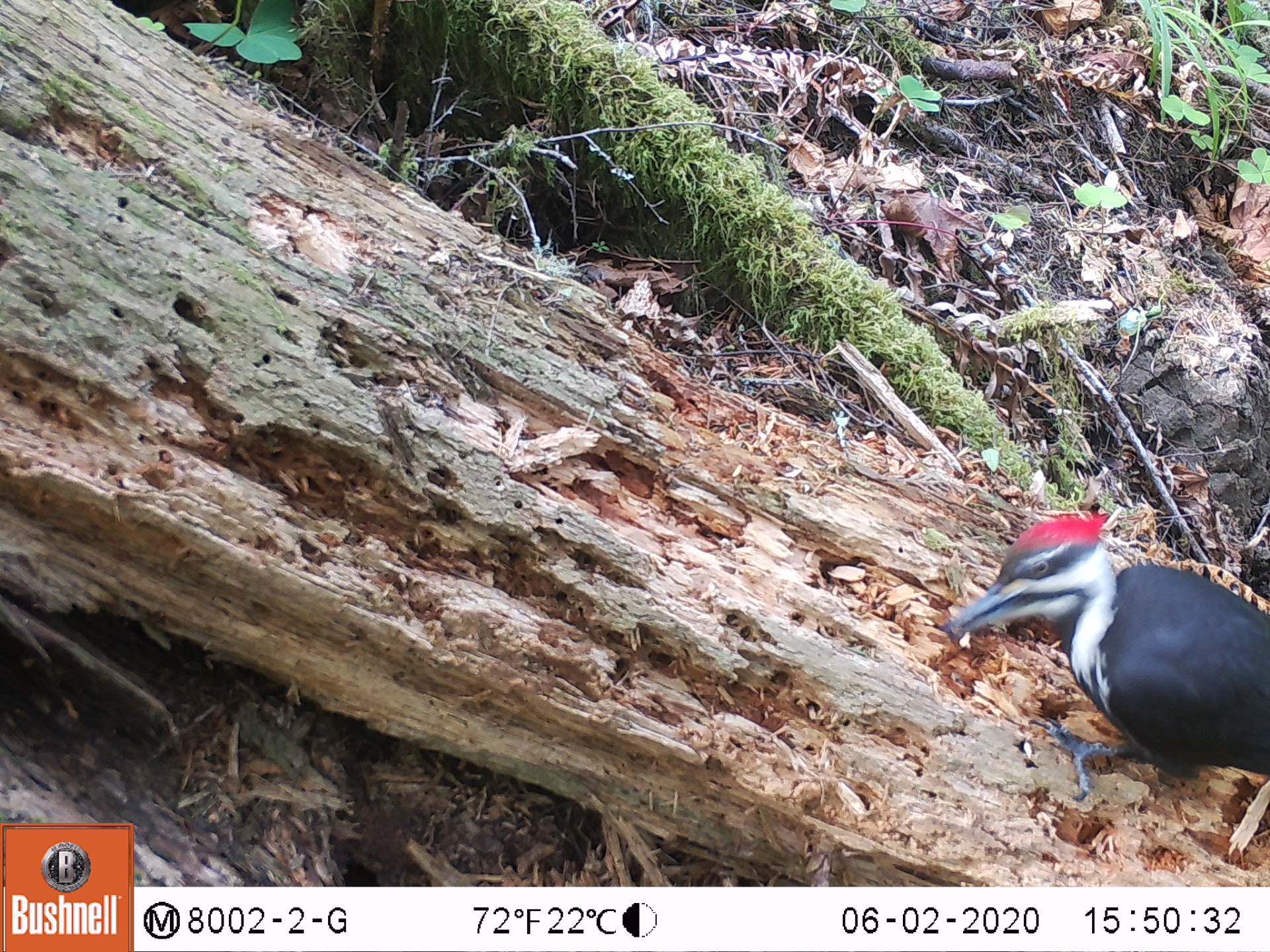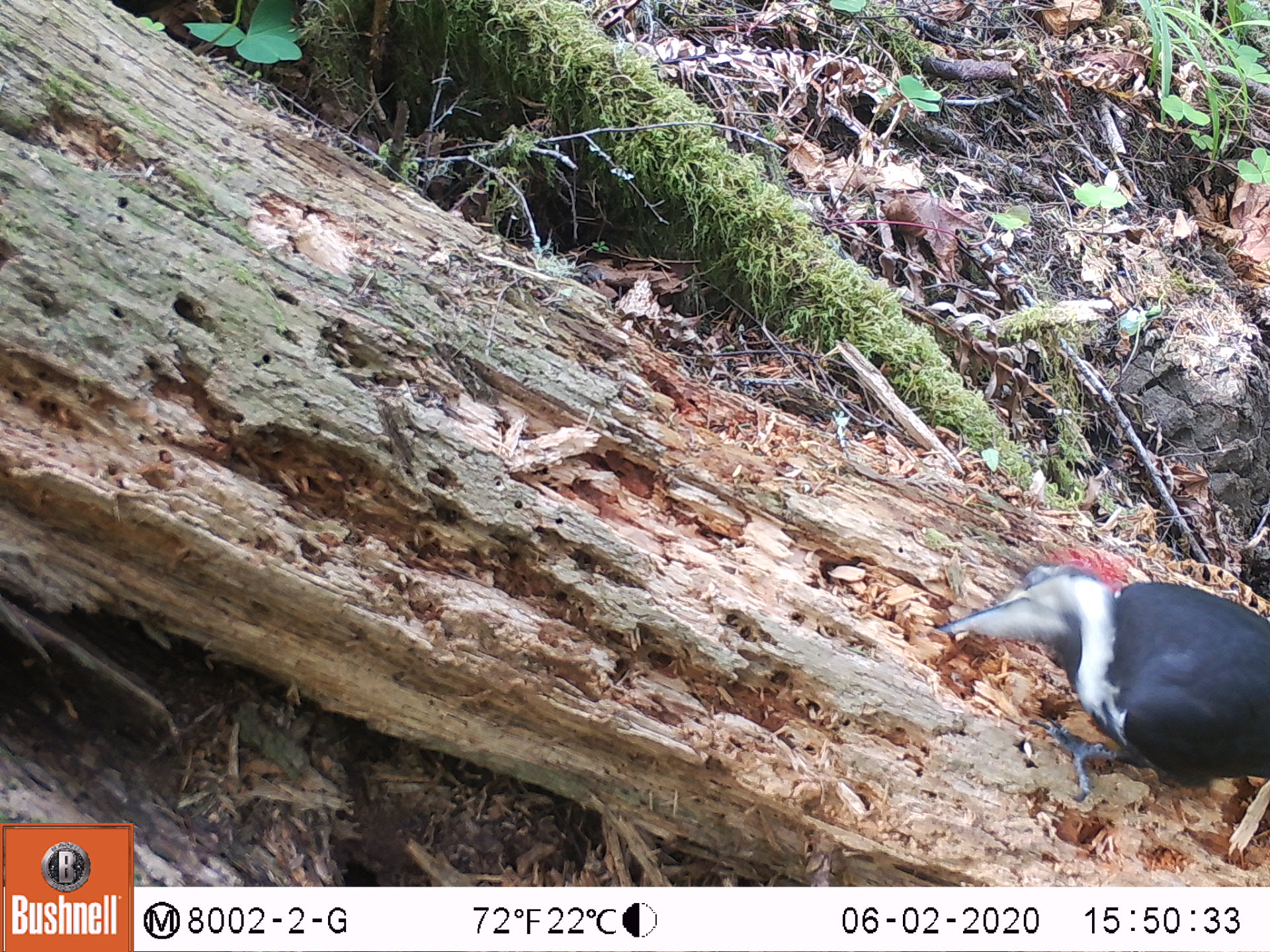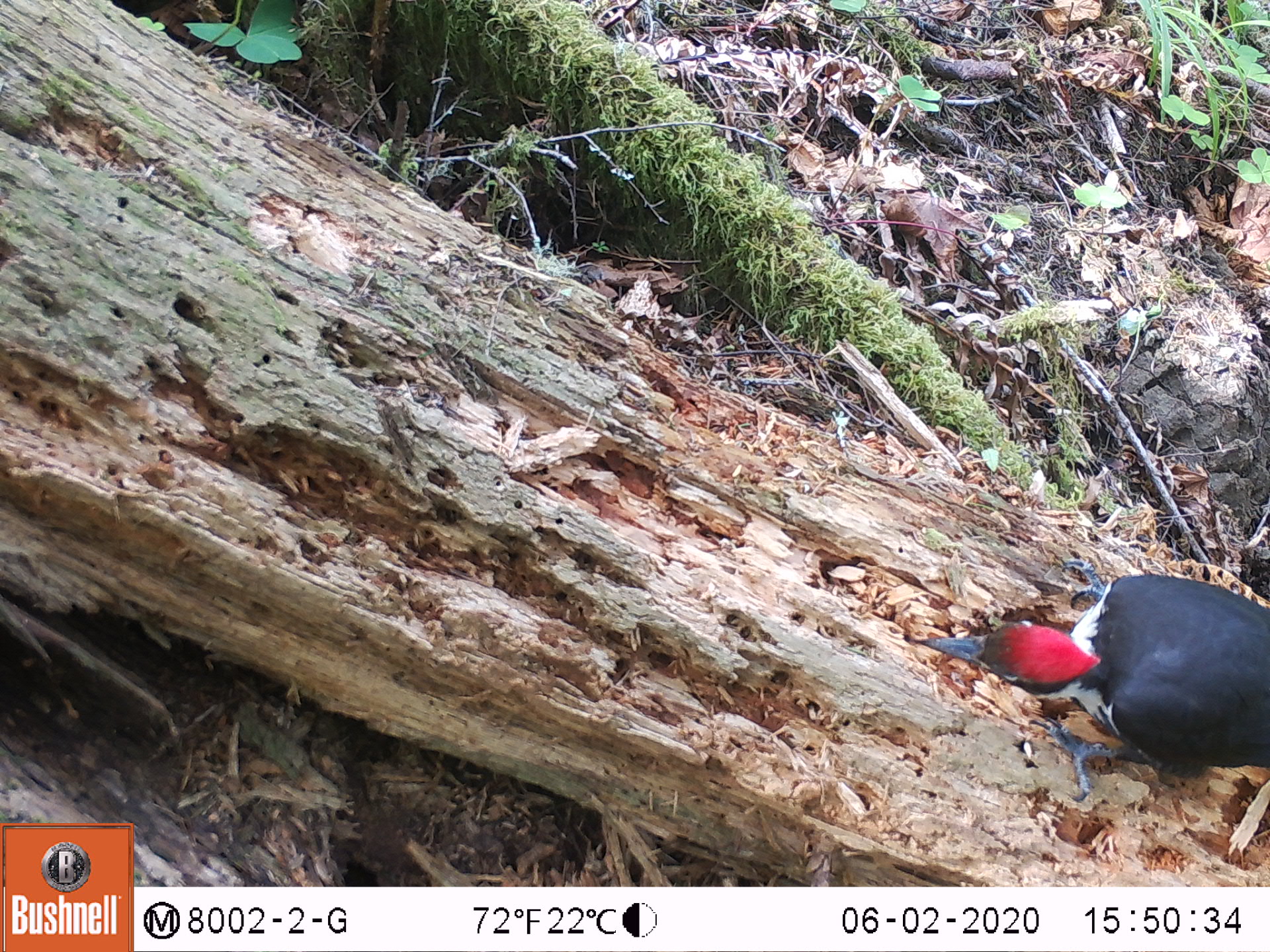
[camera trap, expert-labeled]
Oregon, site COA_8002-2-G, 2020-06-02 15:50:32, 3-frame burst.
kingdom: Animalia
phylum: Chordata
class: Aves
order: Piciformes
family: Picidae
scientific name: Picidae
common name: woodpeckers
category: picidae family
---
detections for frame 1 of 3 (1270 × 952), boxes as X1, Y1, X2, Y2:
picidae family: 954, 506, 1263, 796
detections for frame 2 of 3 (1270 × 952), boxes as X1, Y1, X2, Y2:
picidae family: 950, 548, 1263, 791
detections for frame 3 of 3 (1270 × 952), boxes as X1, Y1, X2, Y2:
picidae family: 914, 553, 1263, 802